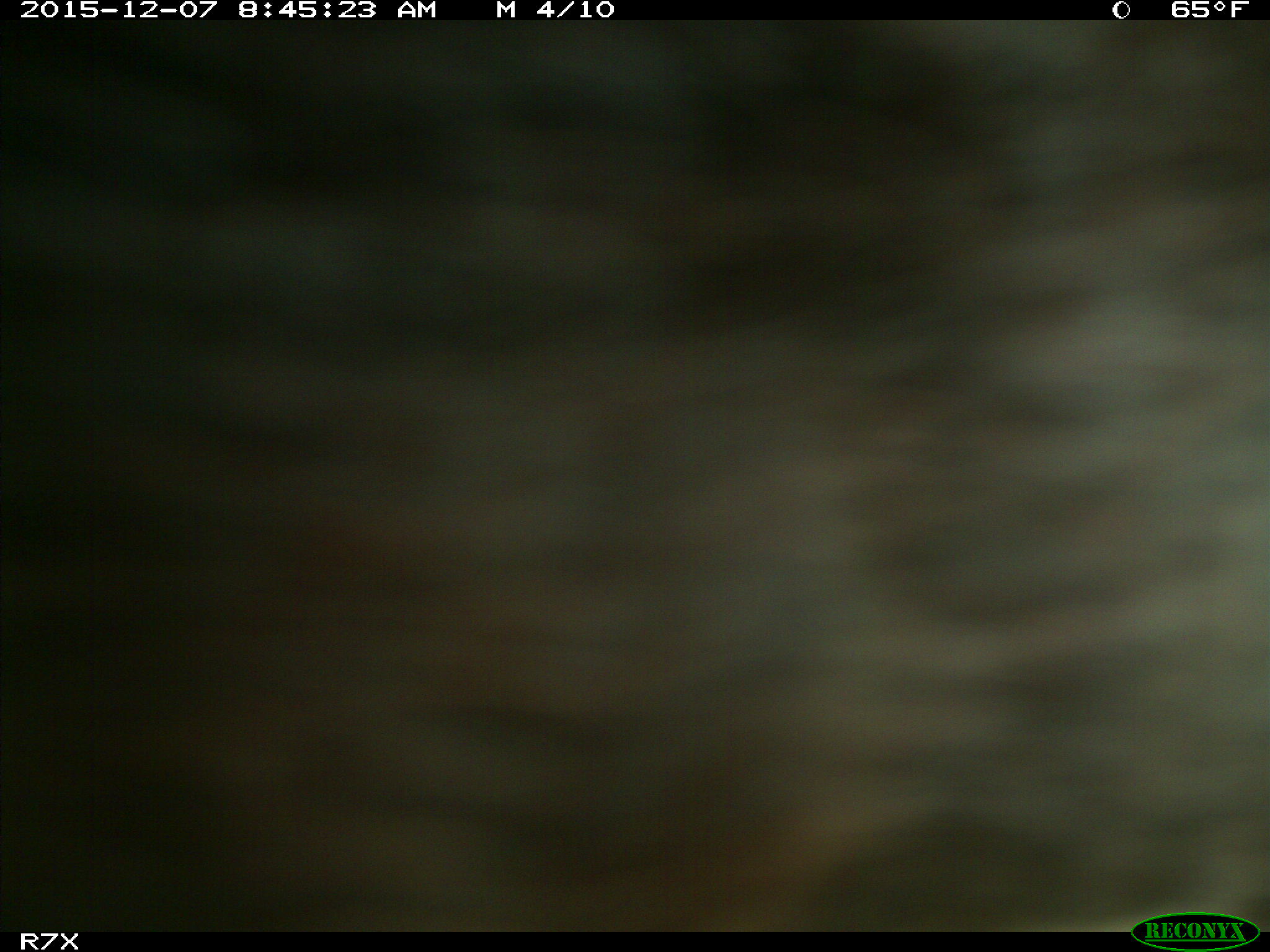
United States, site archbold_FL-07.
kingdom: Animalia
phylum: Chordata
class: Mammalia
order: Artiodactyla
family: Bovidae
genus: Bos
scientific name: Bos taurus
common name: domestic cow